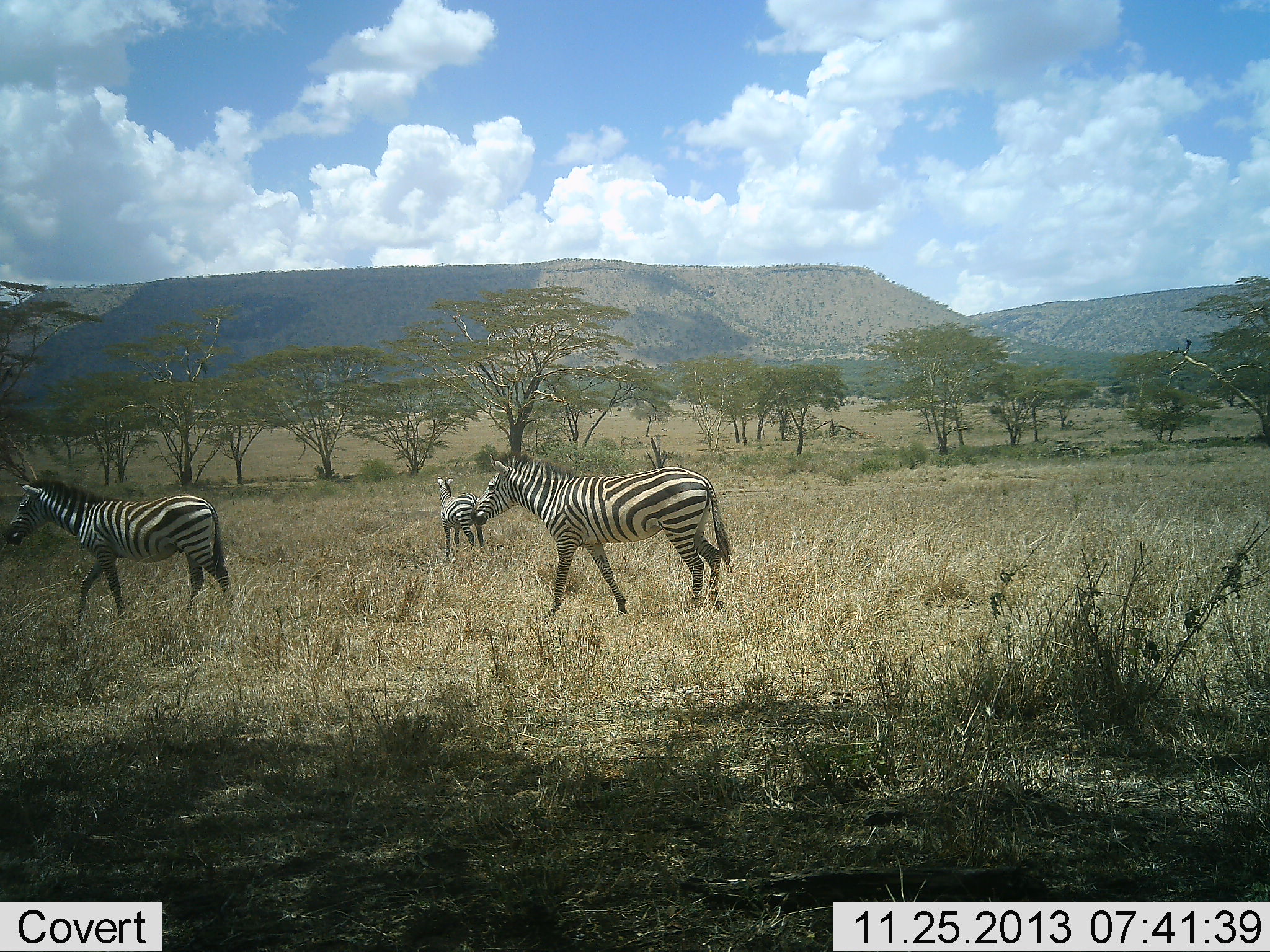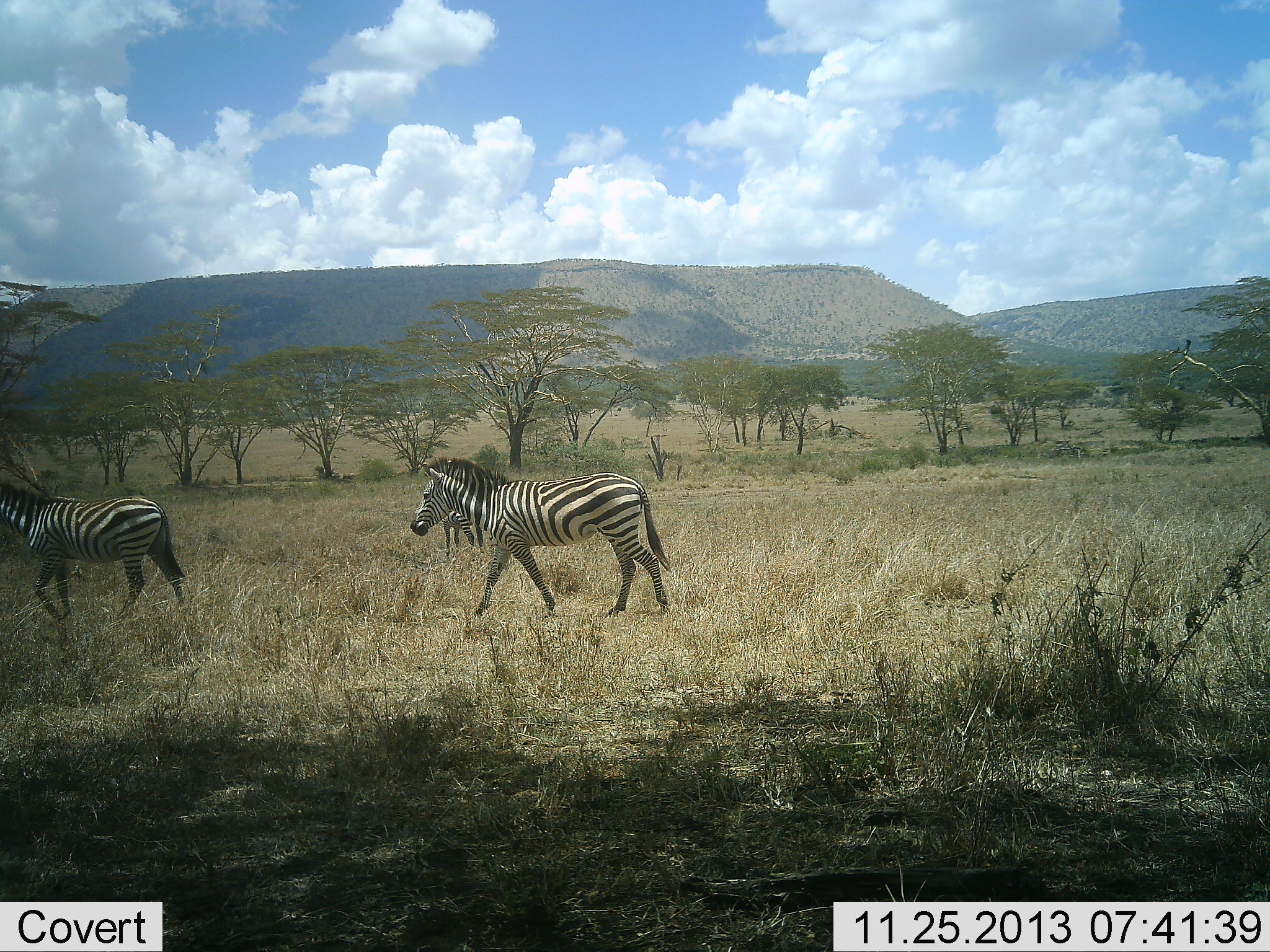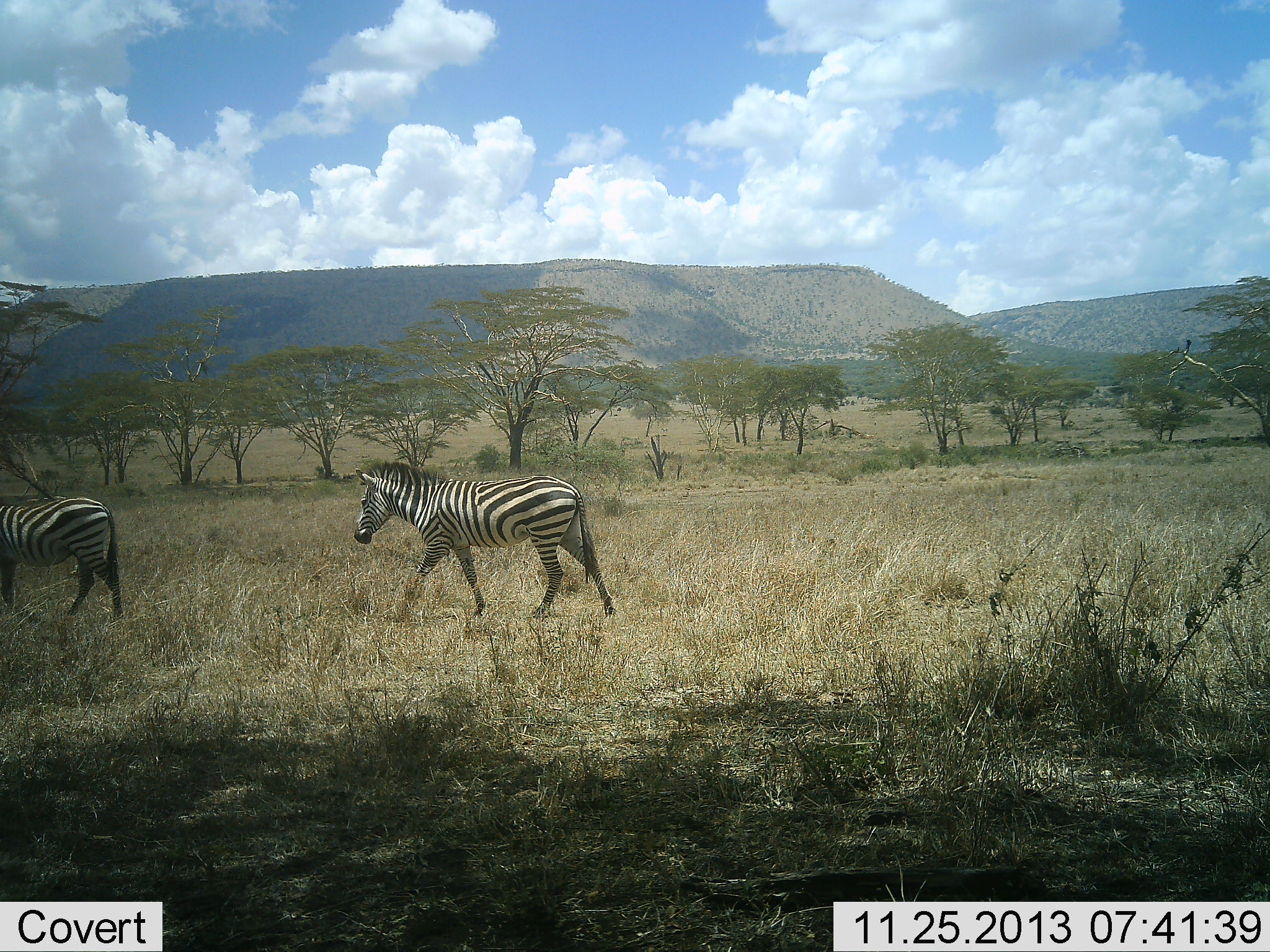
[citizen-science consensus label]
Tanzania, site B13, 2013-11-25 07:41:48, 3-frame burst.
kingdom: Animalia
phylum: Chordata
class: Mammalia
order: Perissodactyla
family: Equidae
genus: Equus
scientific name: Equus quagga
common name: plains zebra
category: zebra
Zebra (plains zebra) (Equus quagga), count 3. Behavior (volunteer vote fractions): standing 20%, resting 0%, moving 100%, interacting 0%. Young present (vote fraction): 20%. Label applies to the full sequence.